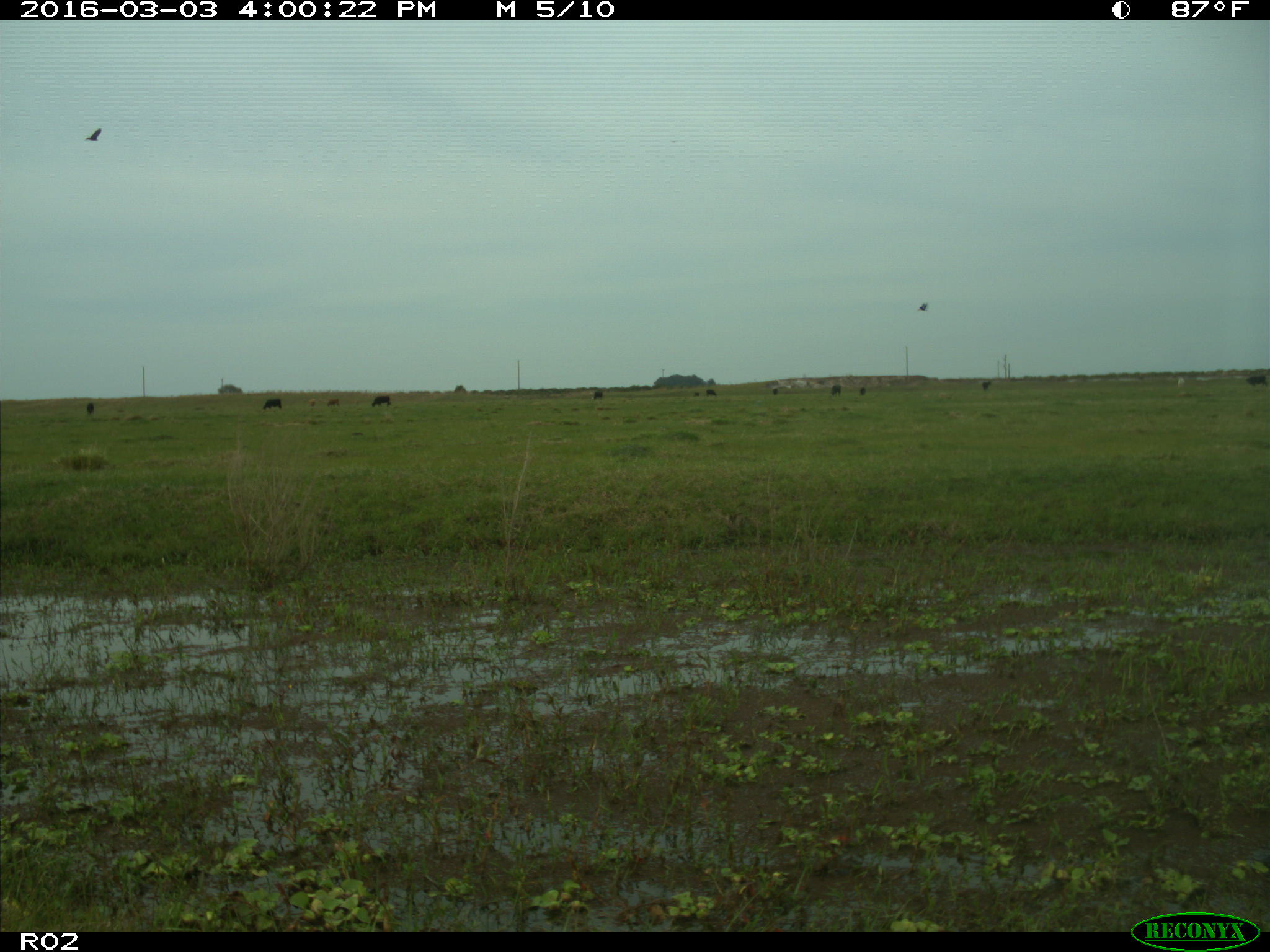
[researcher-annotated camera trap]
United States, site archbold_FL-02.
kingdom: Animalia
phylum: Chordata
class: Mammalia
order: Artiodactyla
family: Bovidae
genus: Bos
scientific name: Bos taurus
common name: domestic cow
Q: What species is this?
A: Bos taurus (domestic cow).